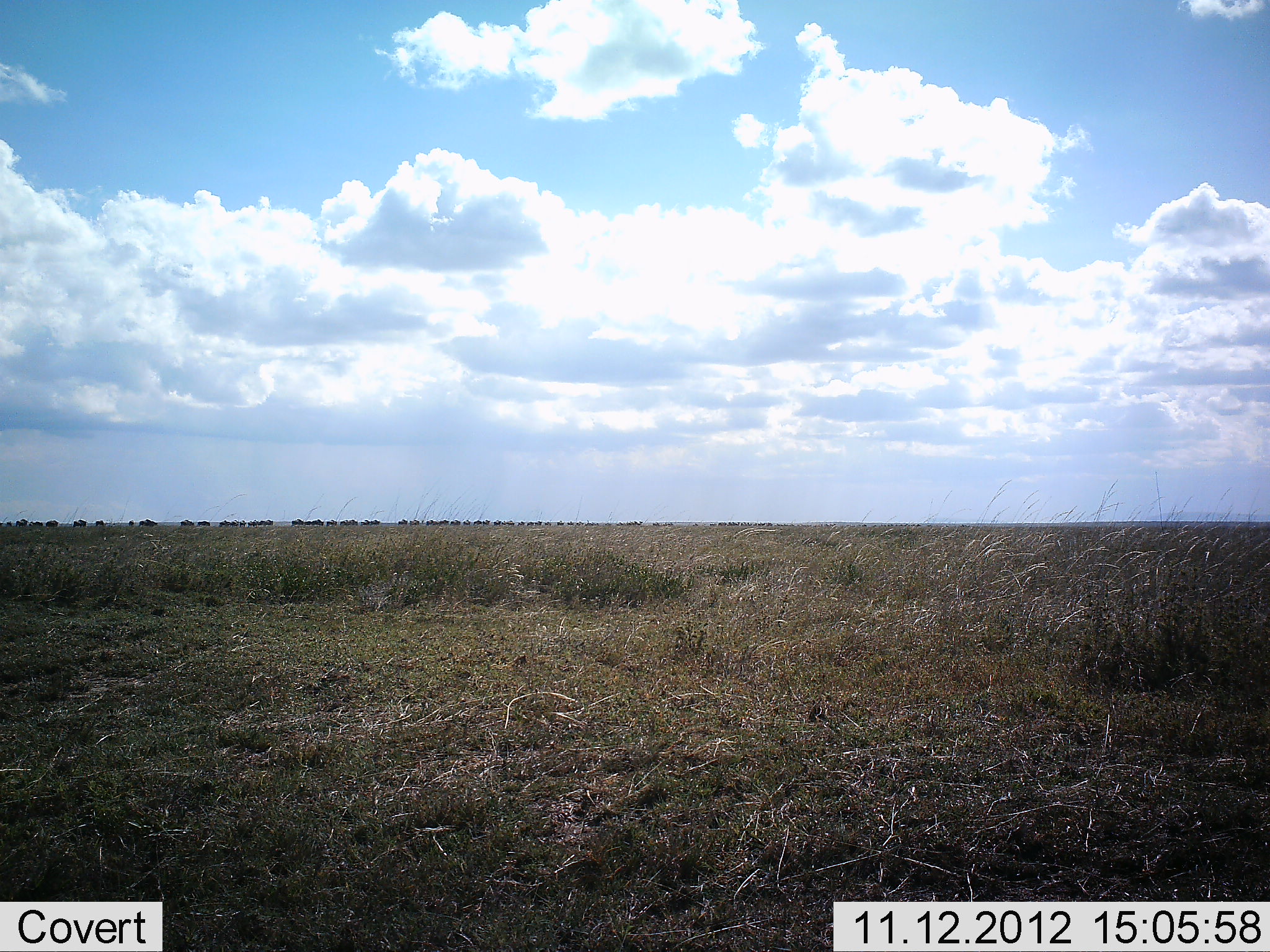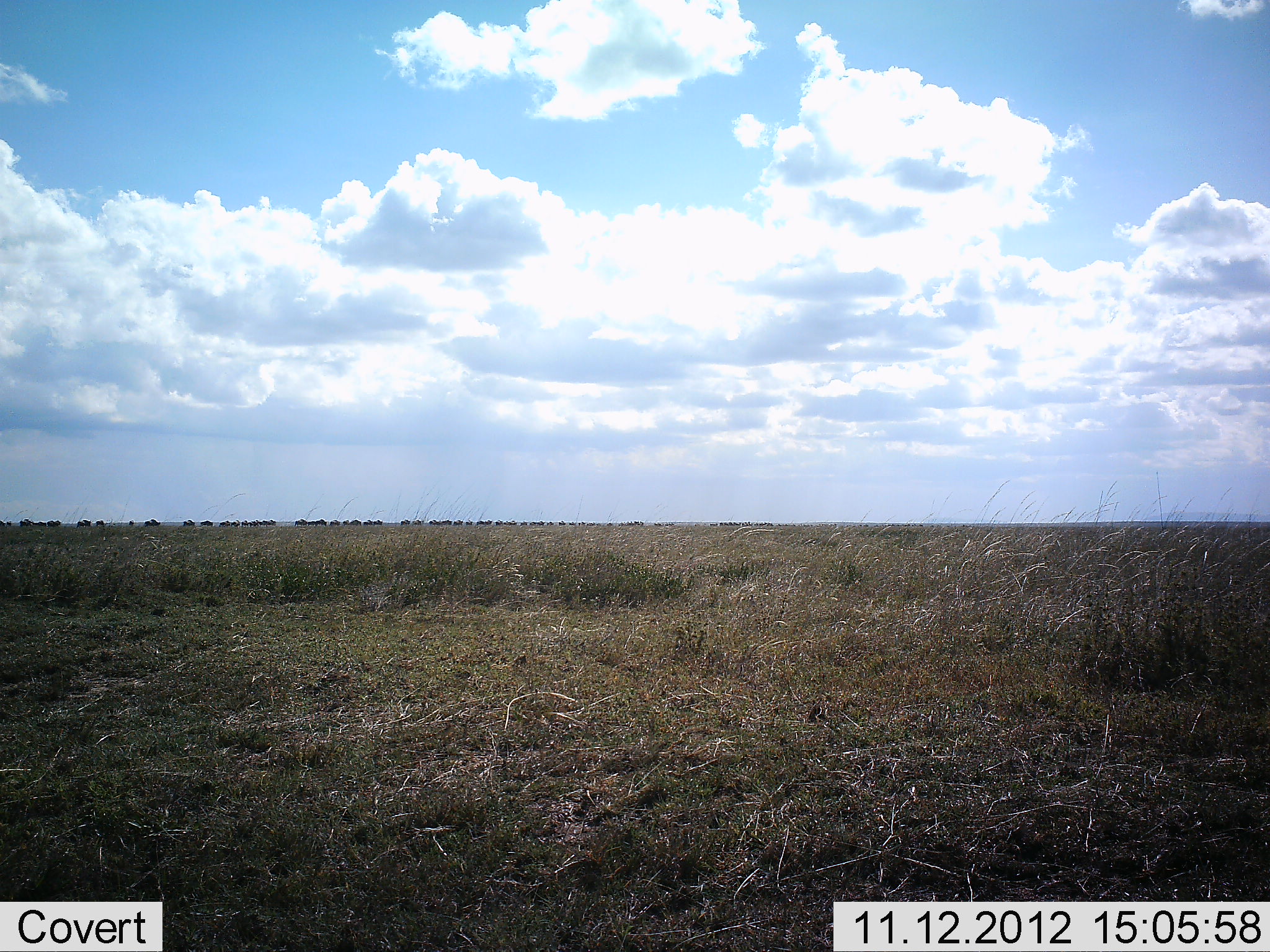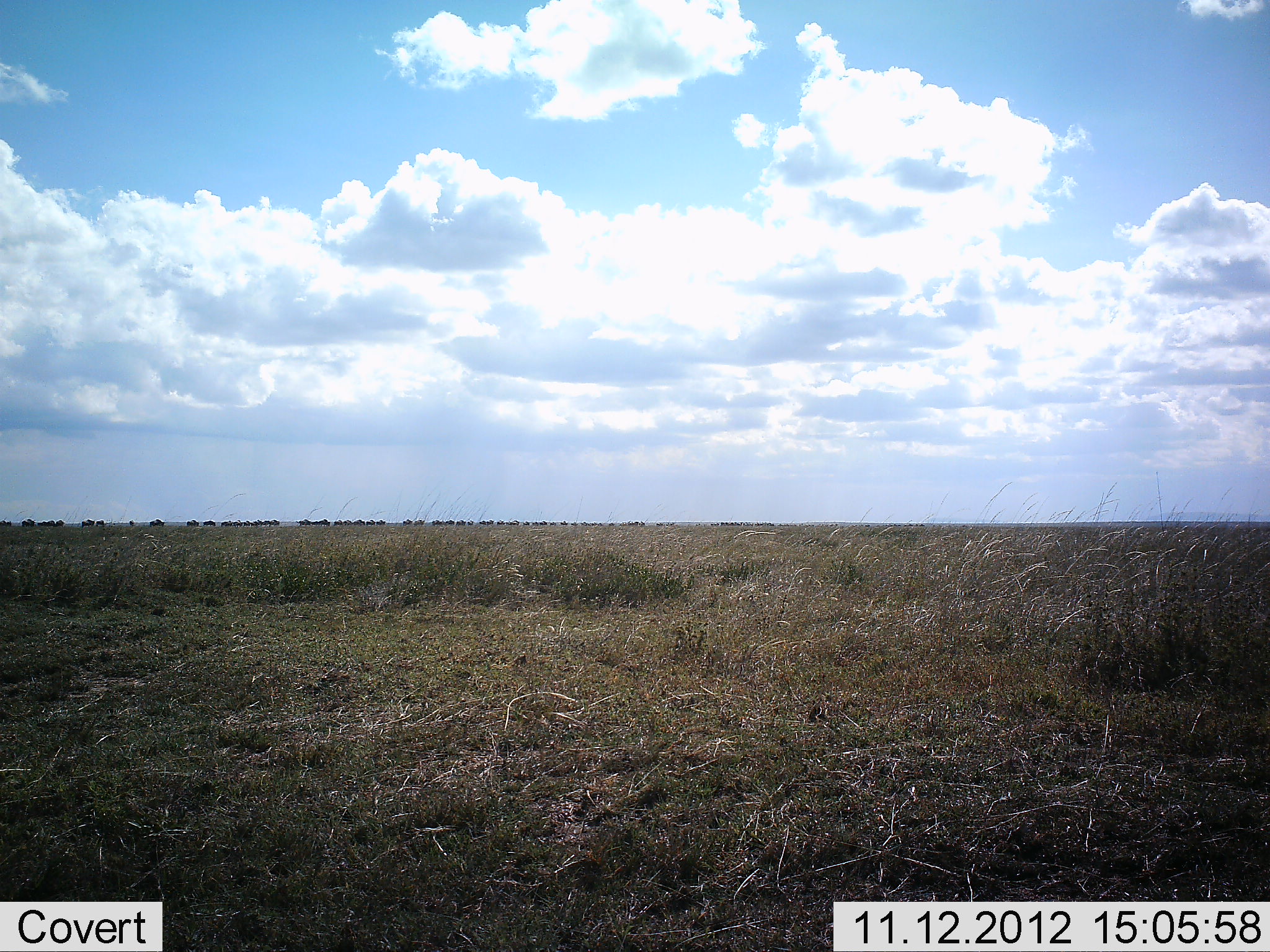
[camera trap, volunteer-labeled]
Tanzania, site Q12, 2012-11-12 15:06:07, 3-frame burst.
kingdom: Animalia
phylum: Chordata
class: Mammalia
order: Artiodactyla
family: Bovidae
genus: Connochaetes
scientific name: Connochaetes taurinus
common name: blue wildebeest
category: wildebeest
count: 51+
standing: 20%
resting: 0%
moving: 100%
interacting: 0%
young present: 0%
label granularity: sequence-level